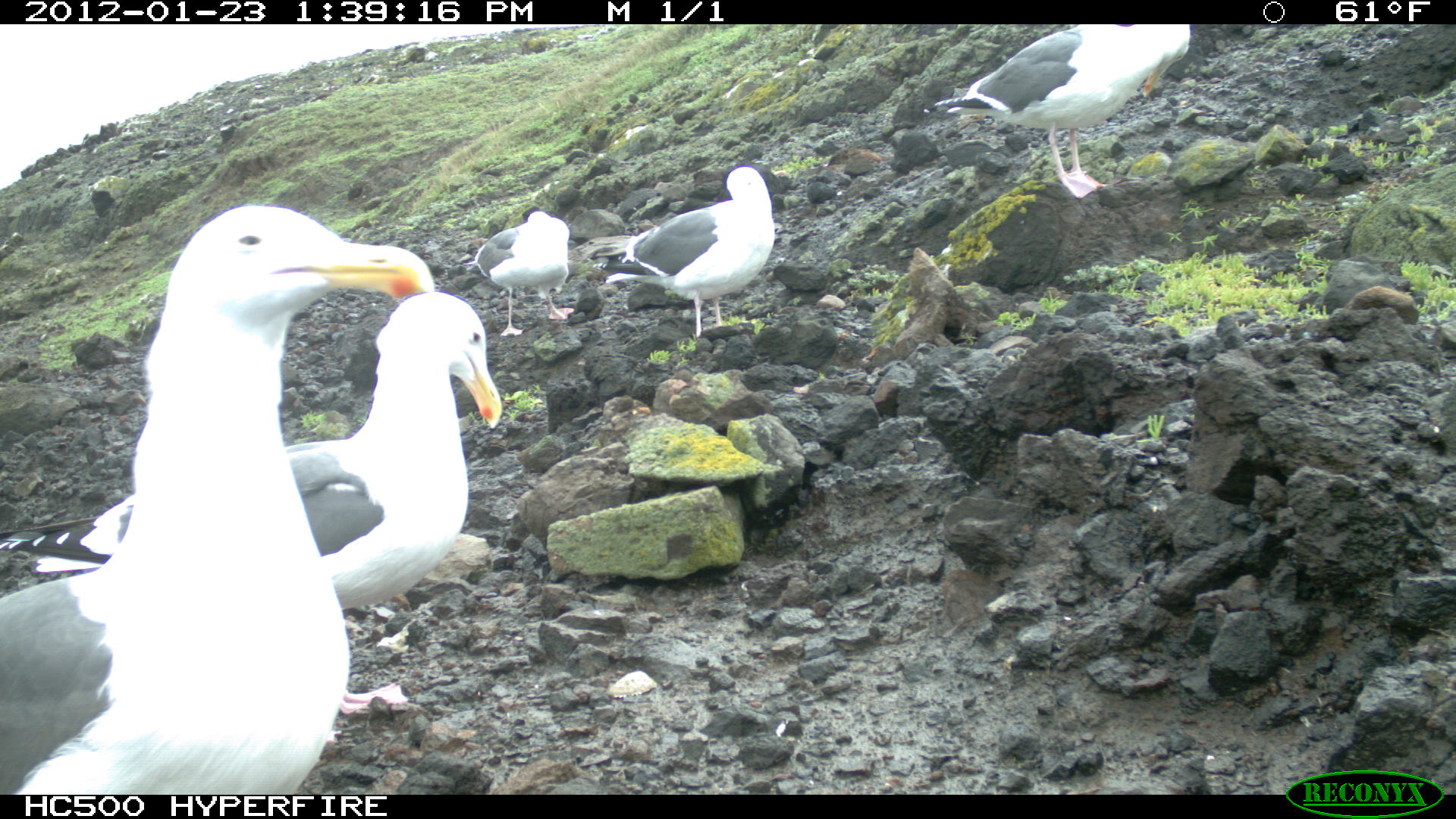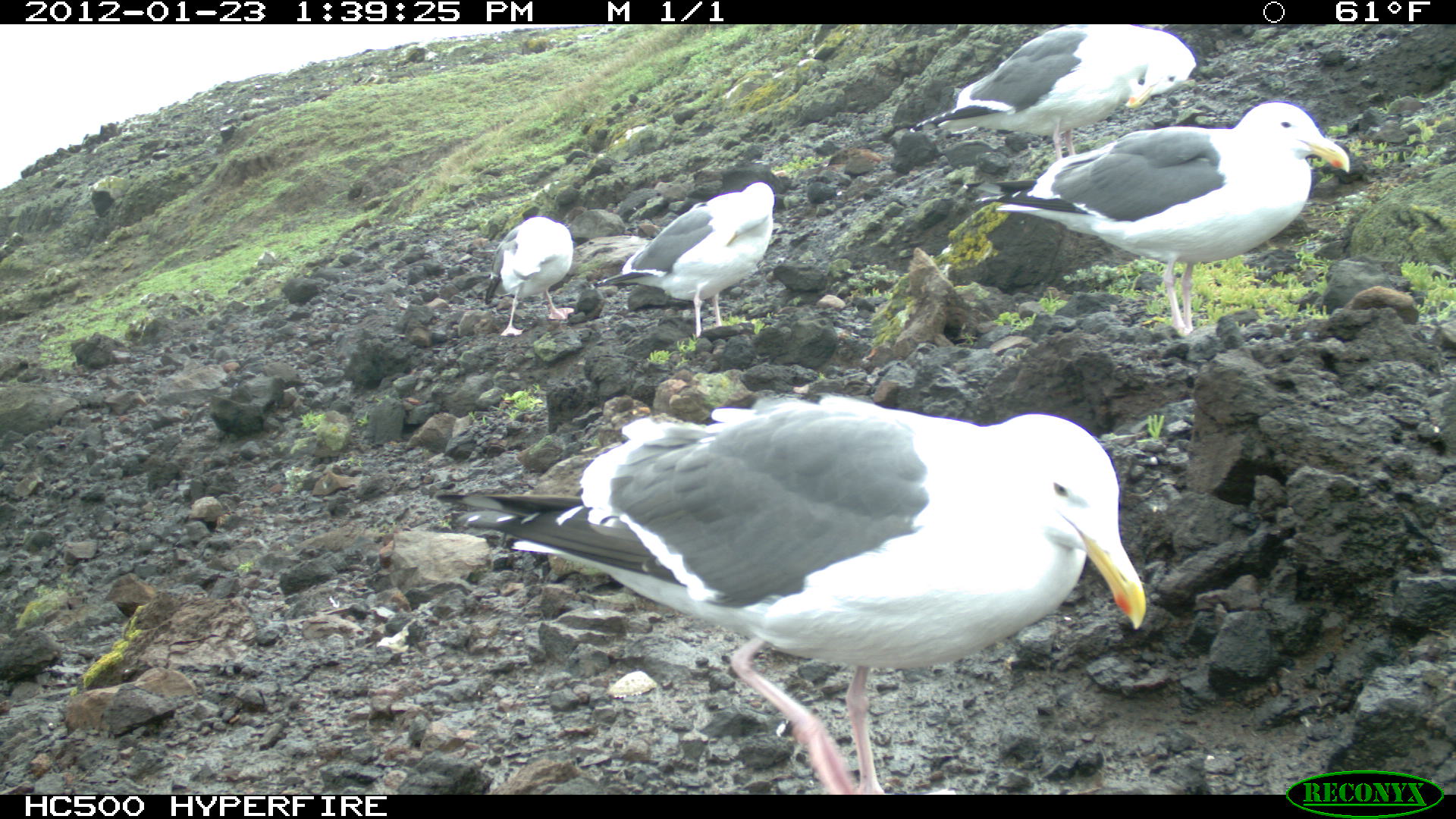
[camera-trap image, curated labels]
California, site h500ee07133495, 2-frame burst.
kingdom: Animalia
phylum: Chordata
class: Aves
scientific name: Aves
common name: bird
Bird (Aves).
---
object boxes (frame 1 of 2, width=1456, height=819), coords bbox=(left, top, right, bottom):
bird: bbox=(0, 204, 434, 793); bbox=(0, 289, 504, 714); bbox=(920, 24, 1192, 196); bbox=(592, 165, 774, 338); bbox=(463, 208, 570, 335)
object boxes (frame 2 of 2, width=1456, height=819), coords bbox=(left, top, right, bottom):
bird: bbox=(435, 394, 1147, 795); bbox=(962, 97, 1350, 333); bbox=(907, 24, 1197, 158); bbox=(579, 180, 774, 338); bbox=(484, 215, 575, 336)